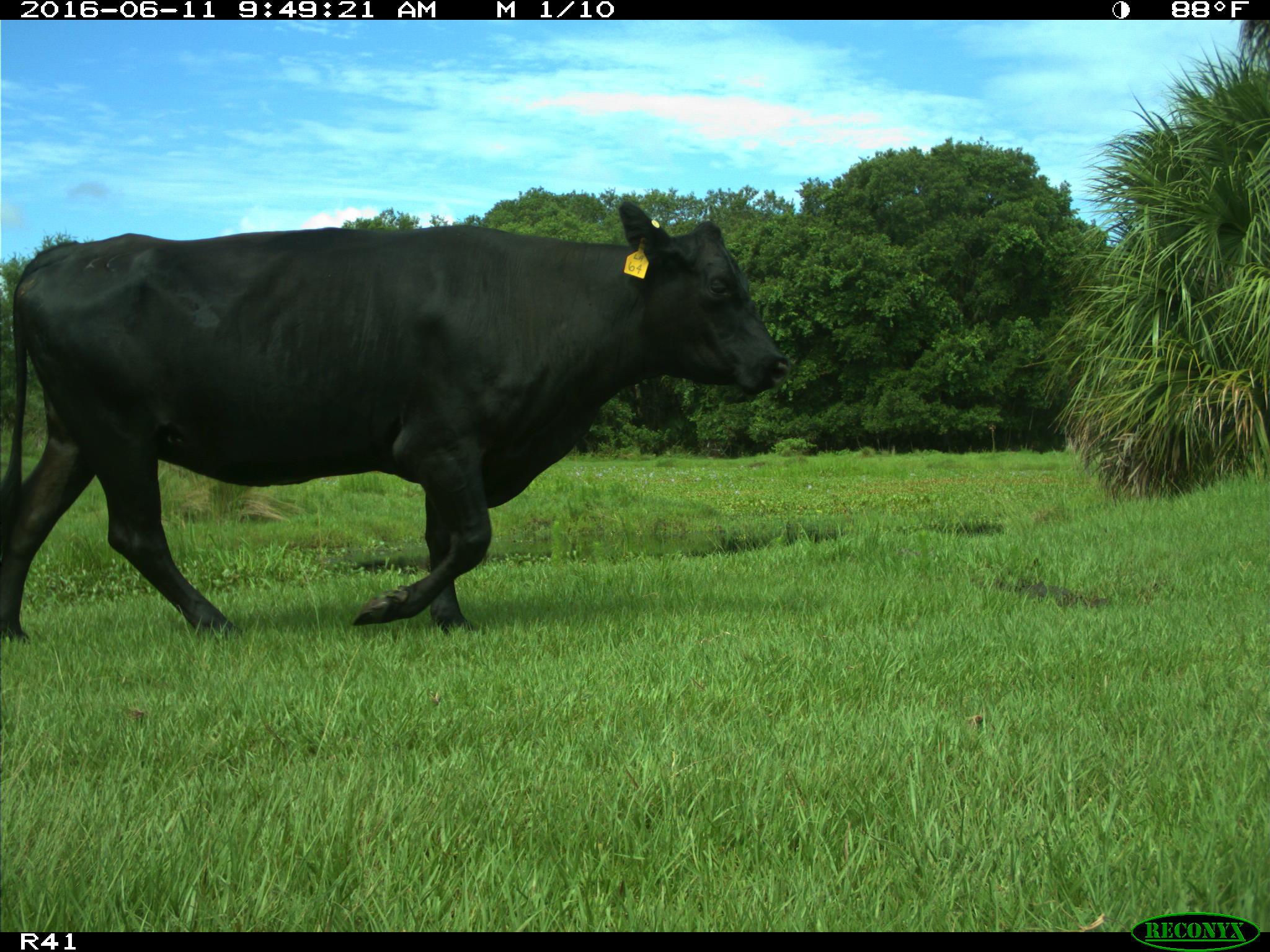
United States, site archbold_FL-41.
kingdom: Animalia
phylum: Chordata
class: Mammalia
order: Artiodactyla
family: Bovidae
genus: Bos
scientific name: Bos taurus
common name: domestic cow